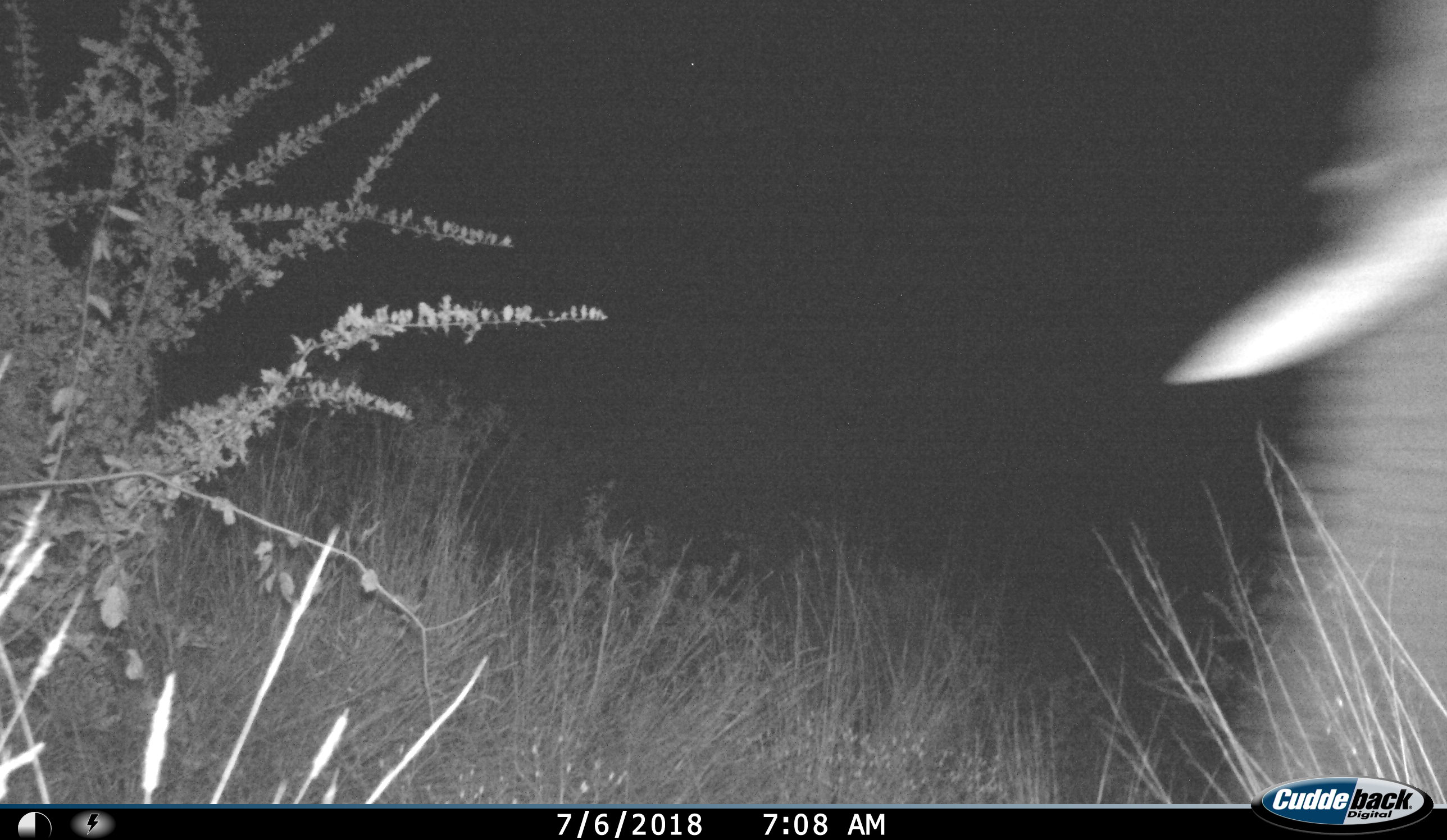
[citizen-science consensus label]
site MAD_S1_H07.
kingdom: Animalia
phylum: Chordata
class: Mammalia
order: Proboscidea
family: Elephantidae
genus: Loxodonta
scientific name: Loxodonta africana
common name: african bush elephant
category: elephant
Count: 1.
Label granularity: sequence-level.